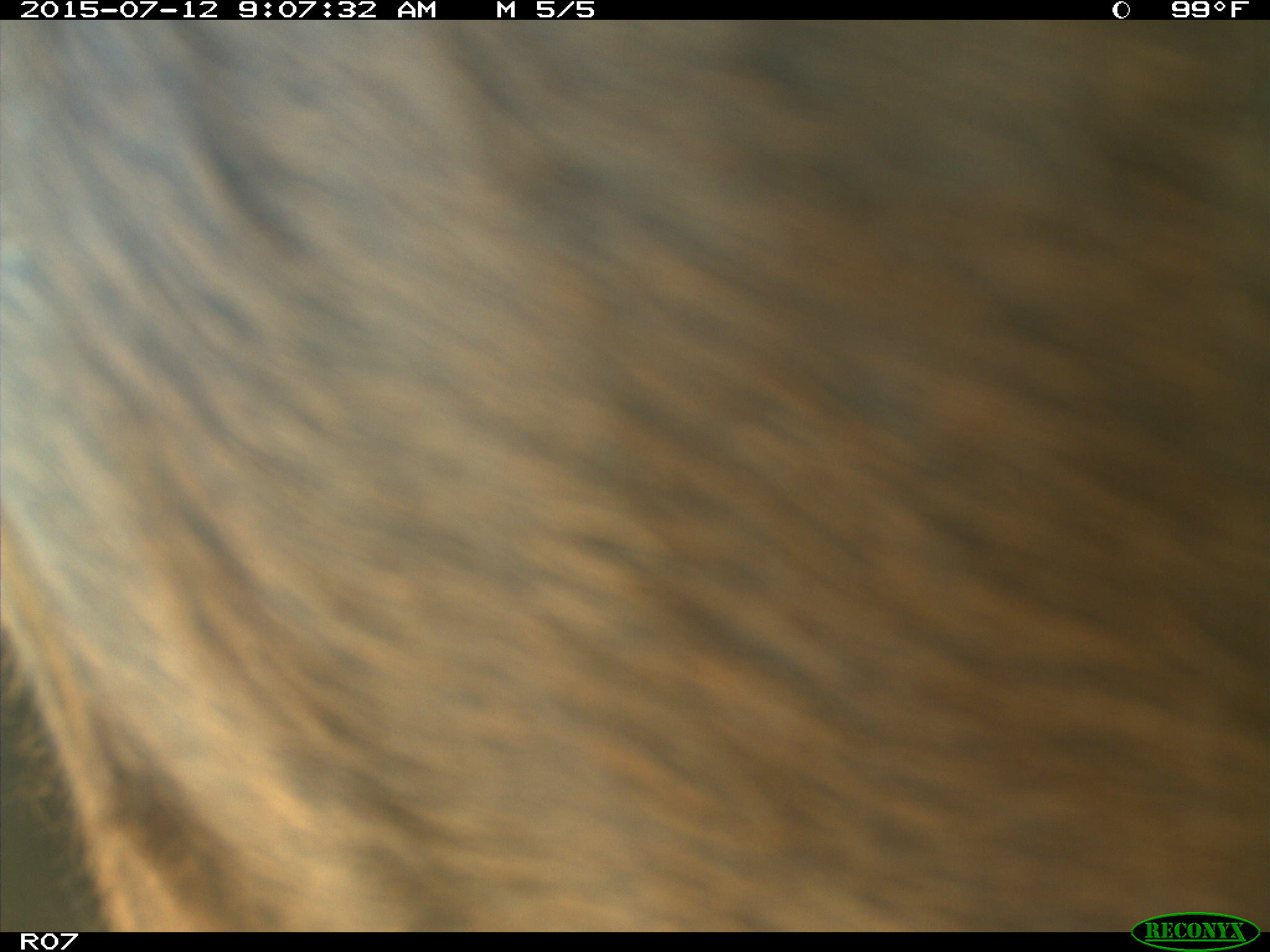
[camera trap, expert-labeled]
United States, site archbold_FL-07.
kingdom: Animalia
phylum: Chordata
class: Mammalia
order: Artiodactyla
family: Bovidae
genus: Bos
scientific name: Bos taurus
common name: domestic cow